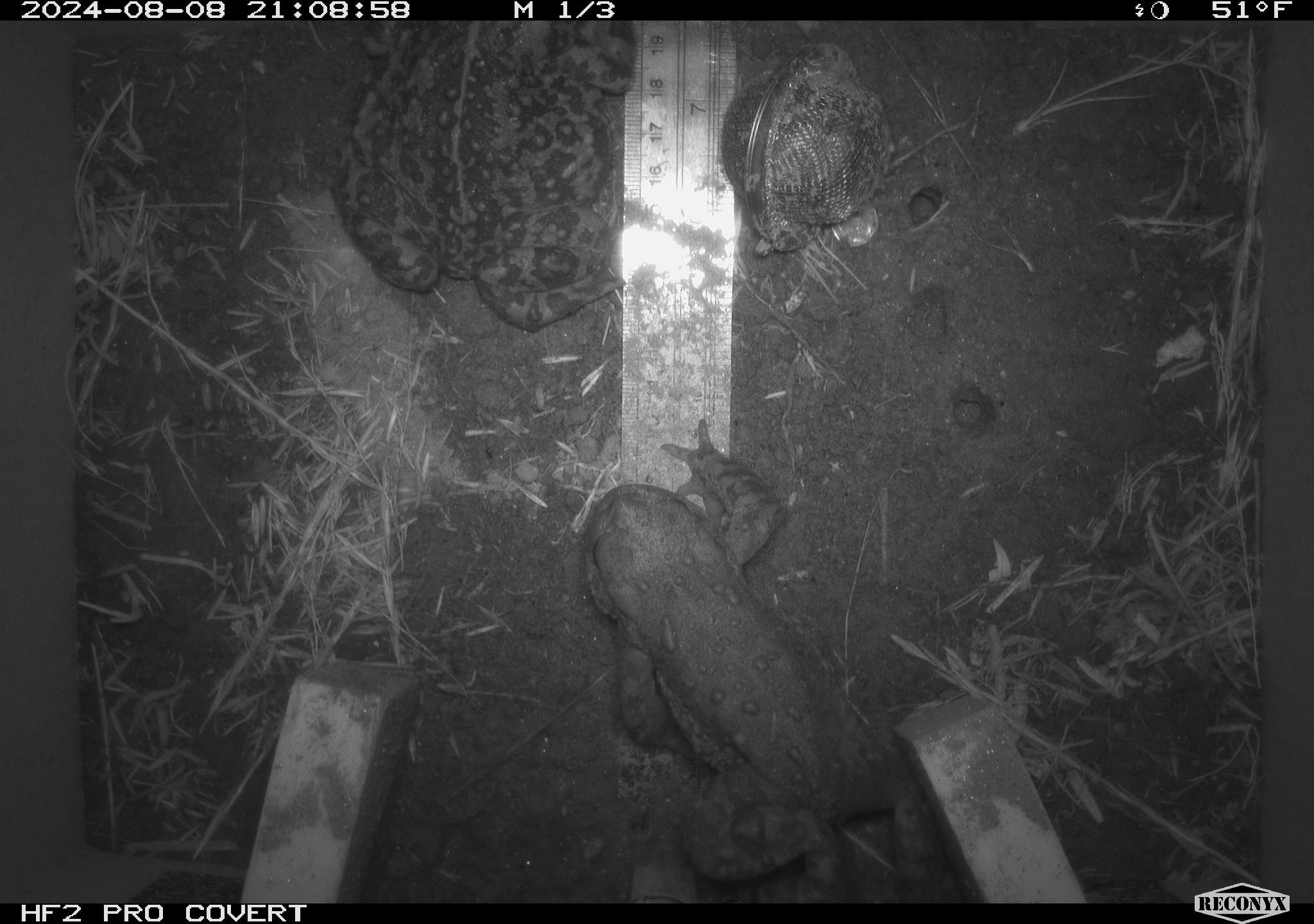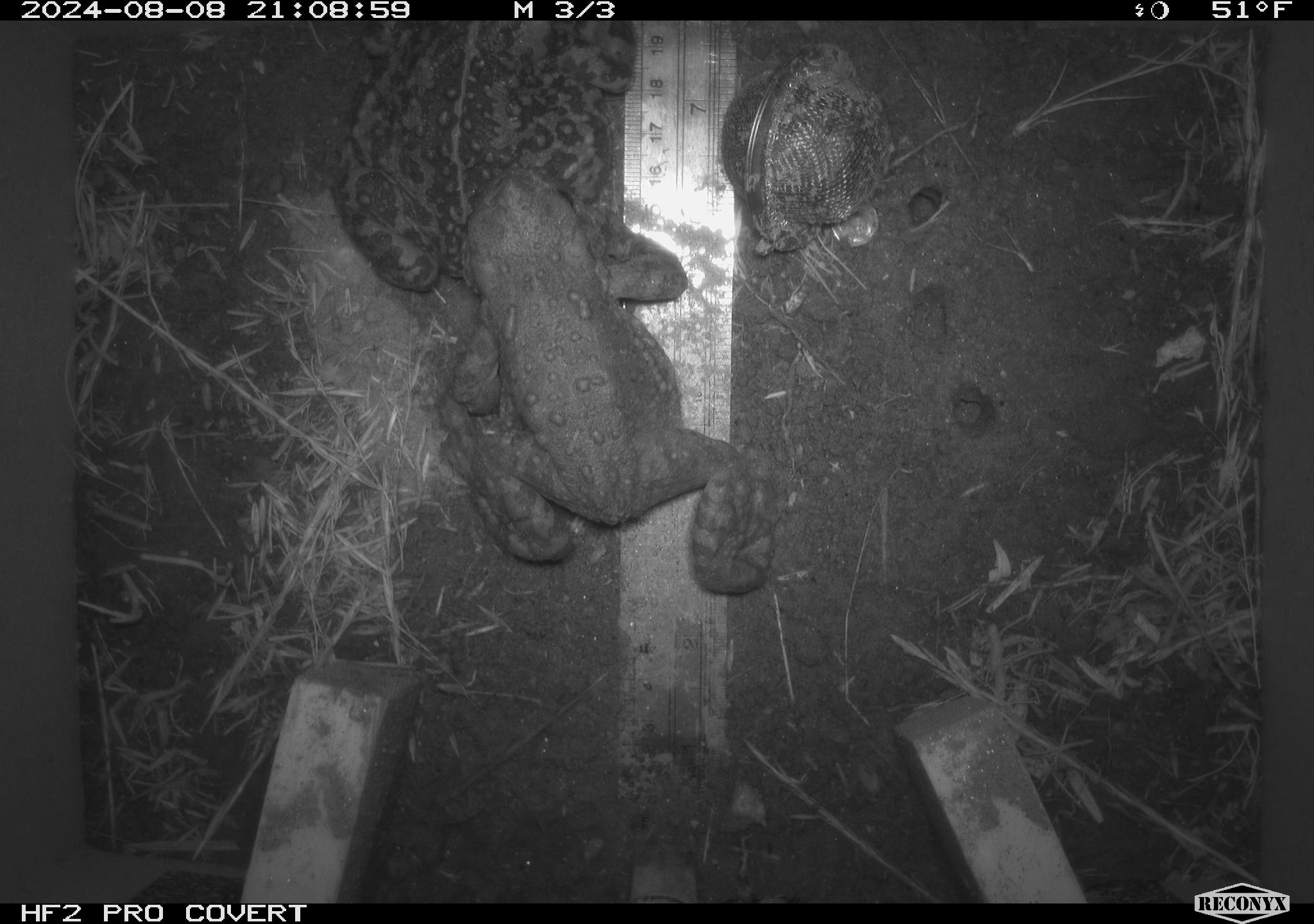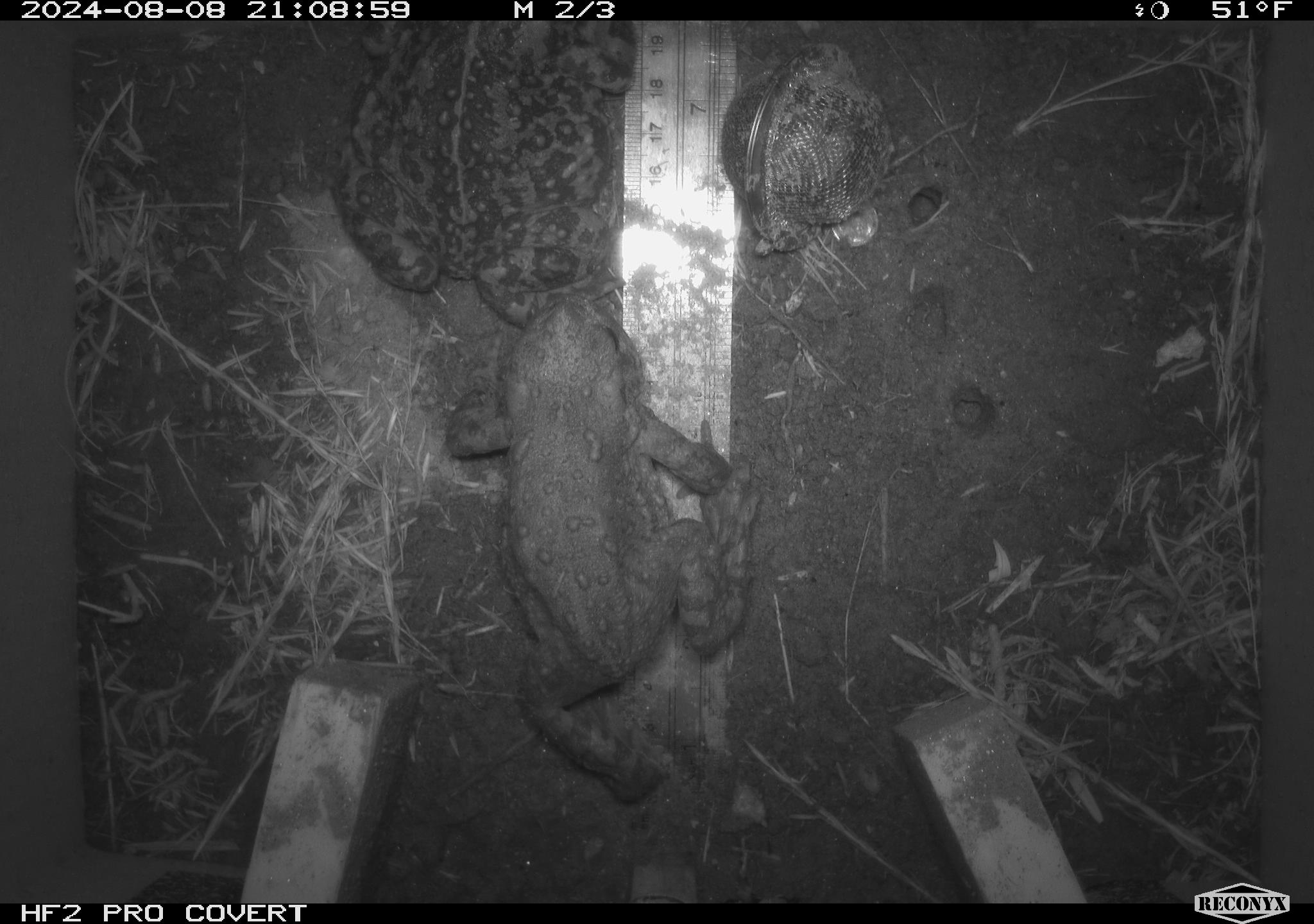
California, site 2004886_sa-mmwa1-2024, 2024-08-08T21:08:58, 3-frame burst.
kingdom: Animalia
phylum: Chordata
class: Amphibia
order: Anura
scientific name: Anura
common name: frogs